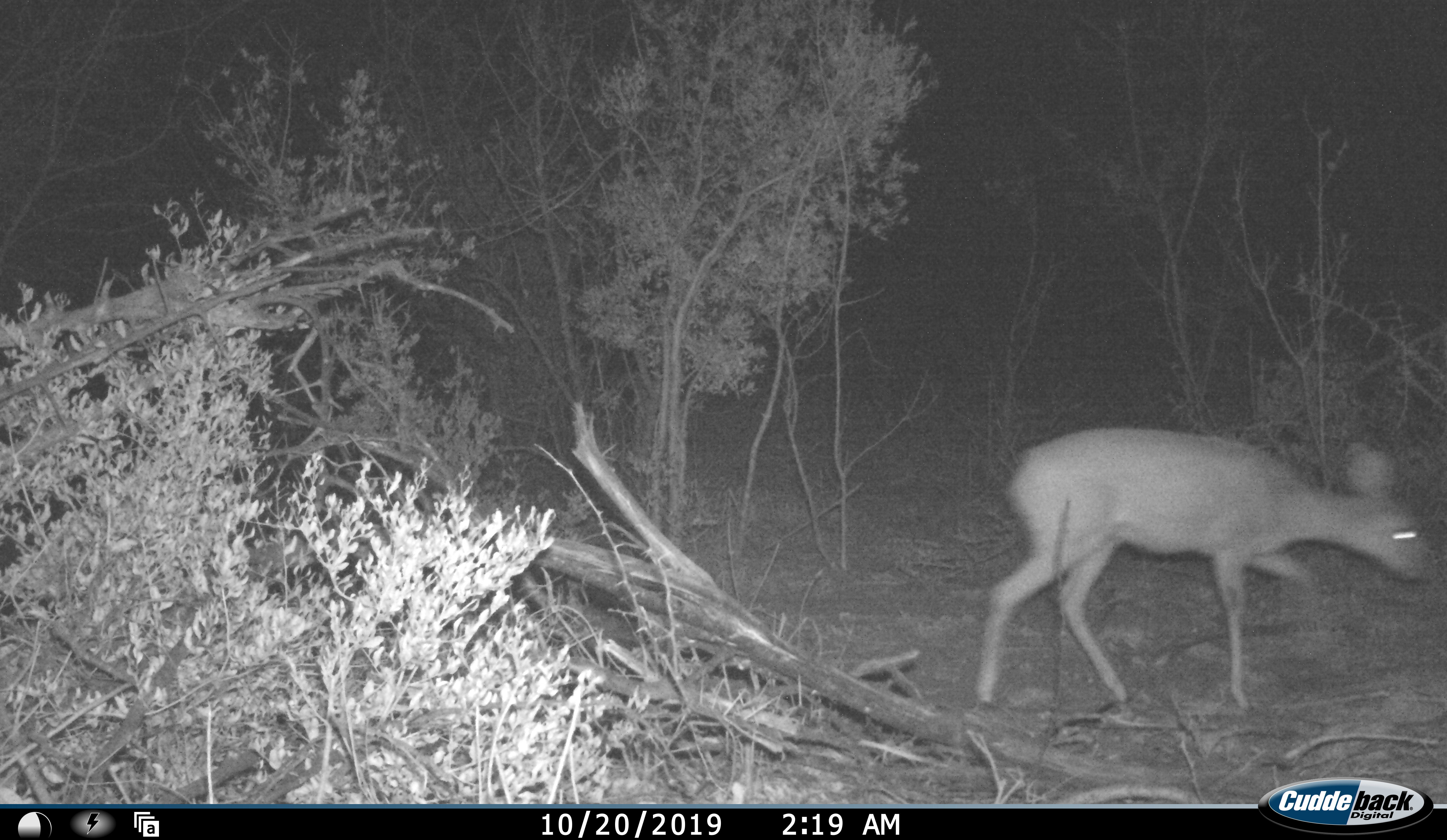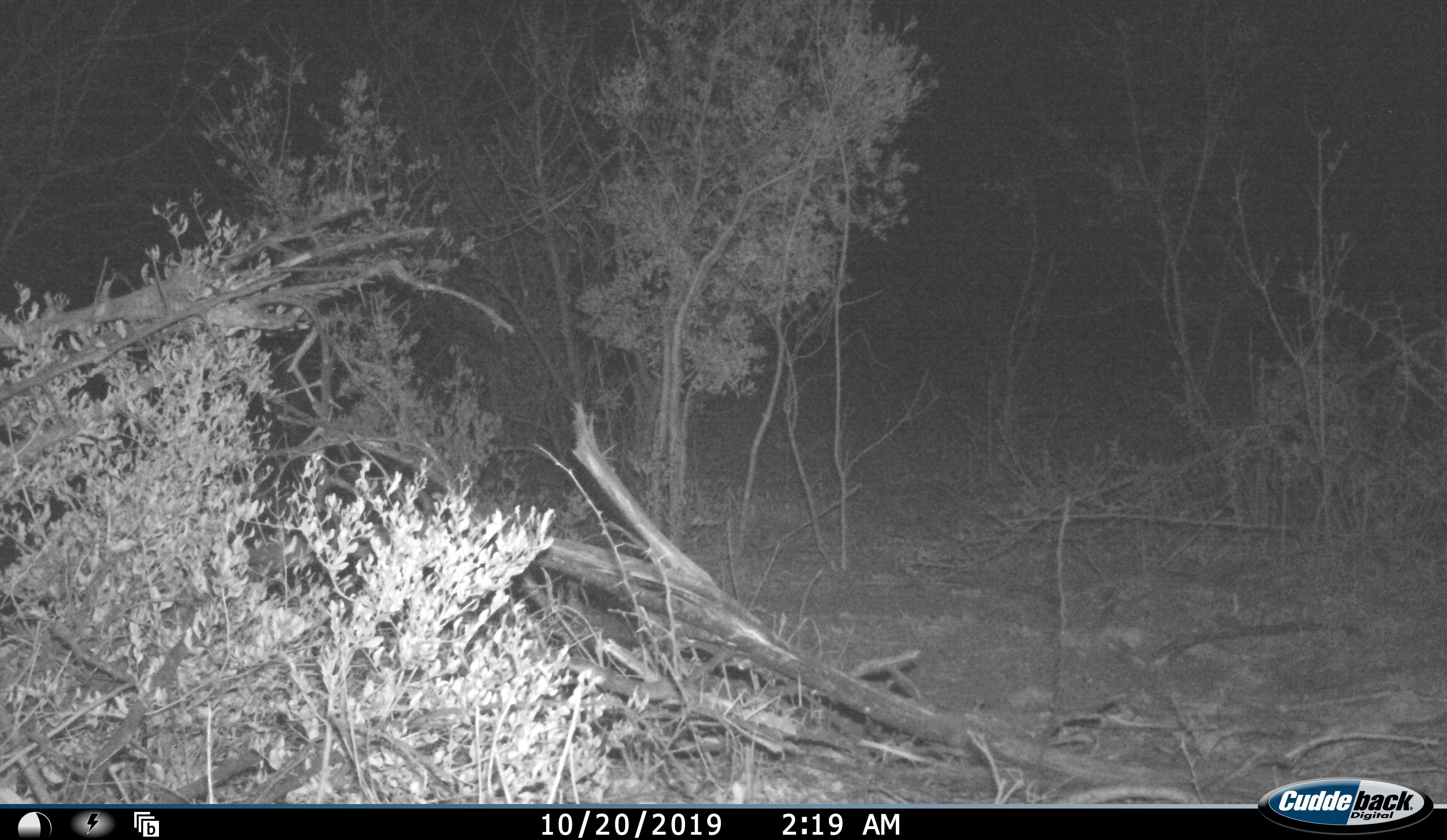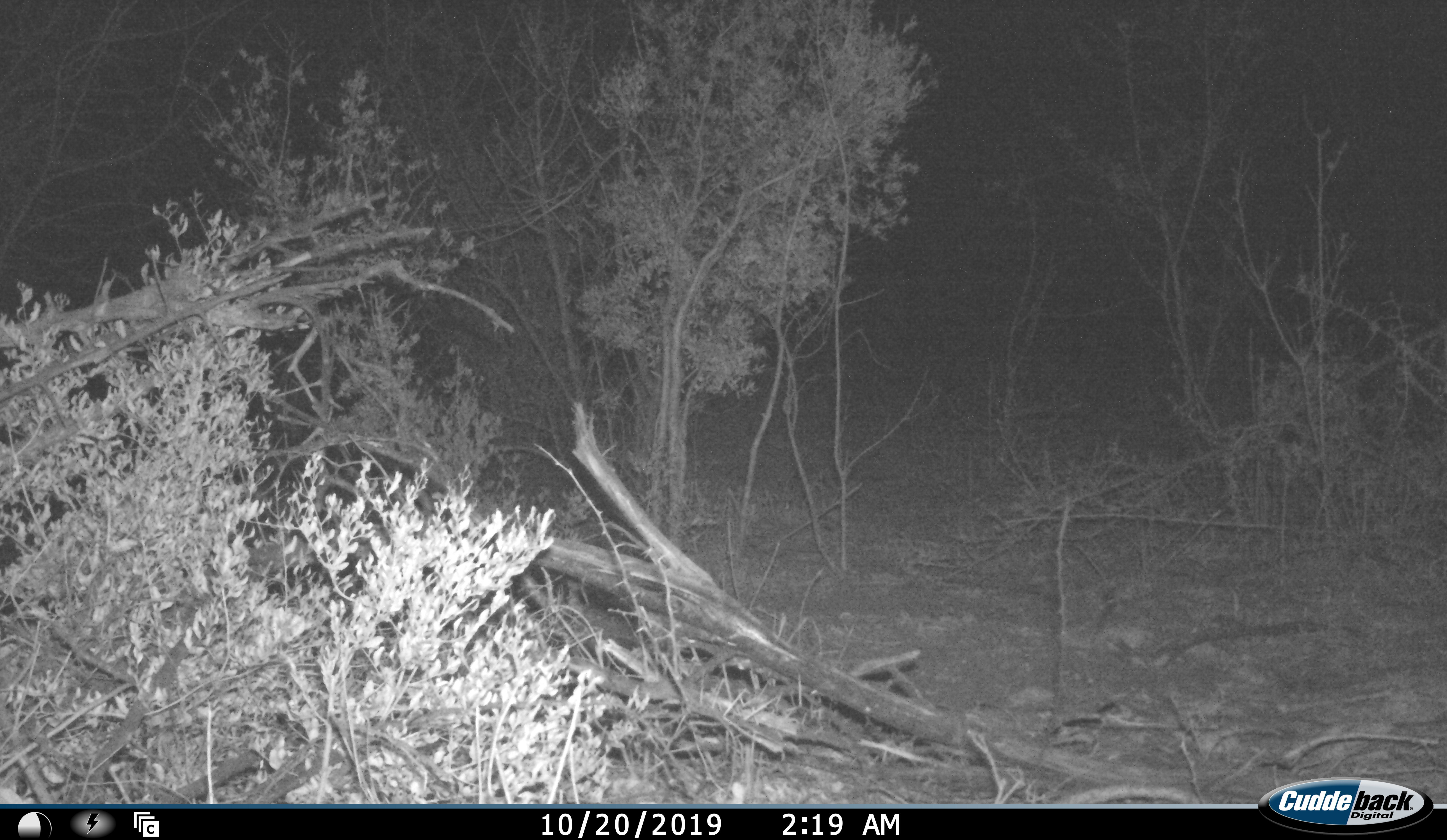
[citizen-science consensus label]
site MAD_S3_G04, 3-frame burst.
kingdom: Animalia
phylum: Chordata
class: Mammalia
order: Artiodactyla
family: Bovidae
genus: Redunca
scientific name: Redunca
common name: reedbuck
Reedbuck (Redunca), count 1. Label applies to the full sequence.